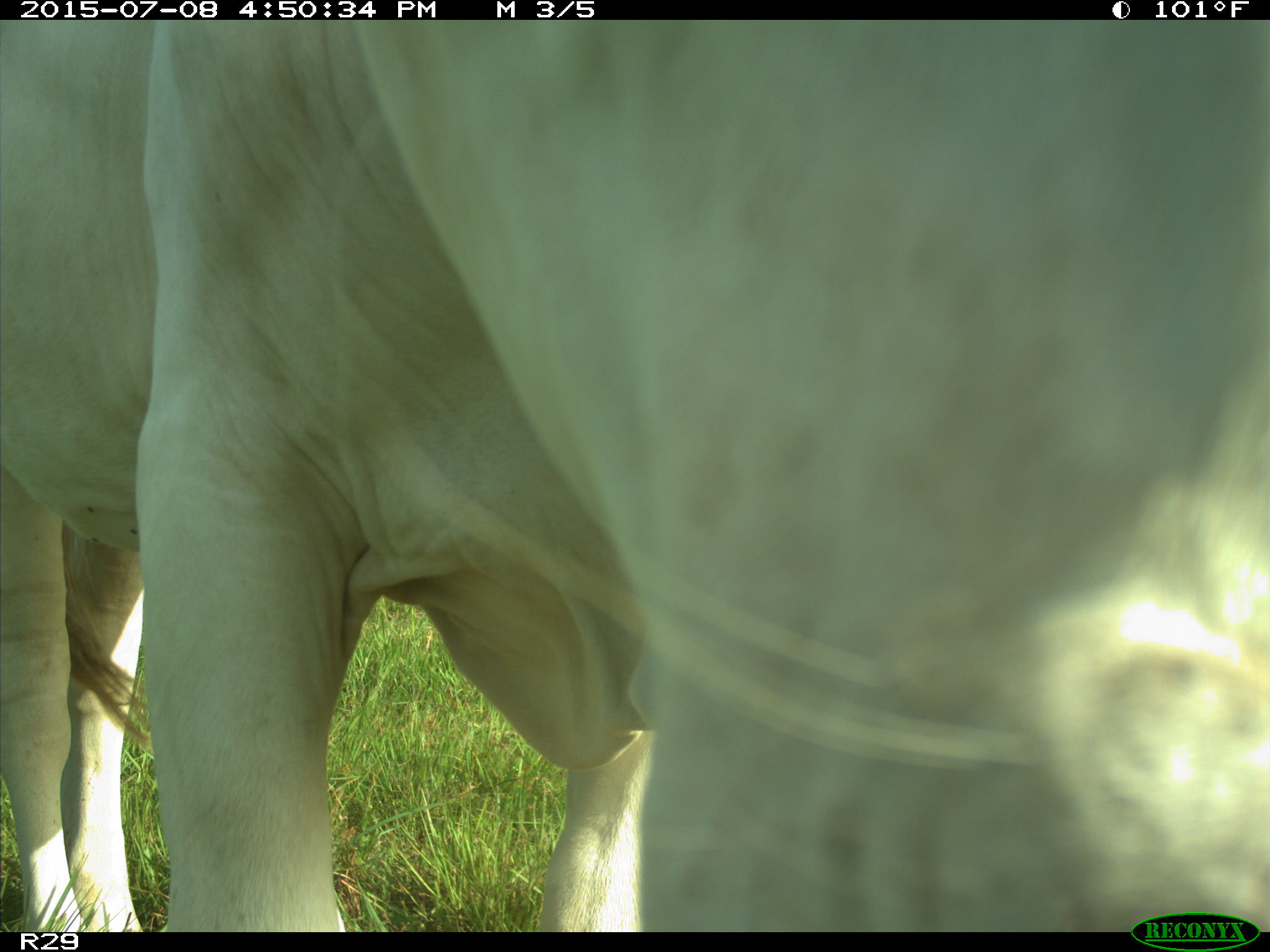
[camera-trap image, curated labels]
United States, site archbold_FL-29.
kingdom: Animalia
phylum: Chordata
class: Mammalia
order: Artiodactyla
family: Bovidae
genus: Bos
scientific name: Bos taurus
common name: domestic cow